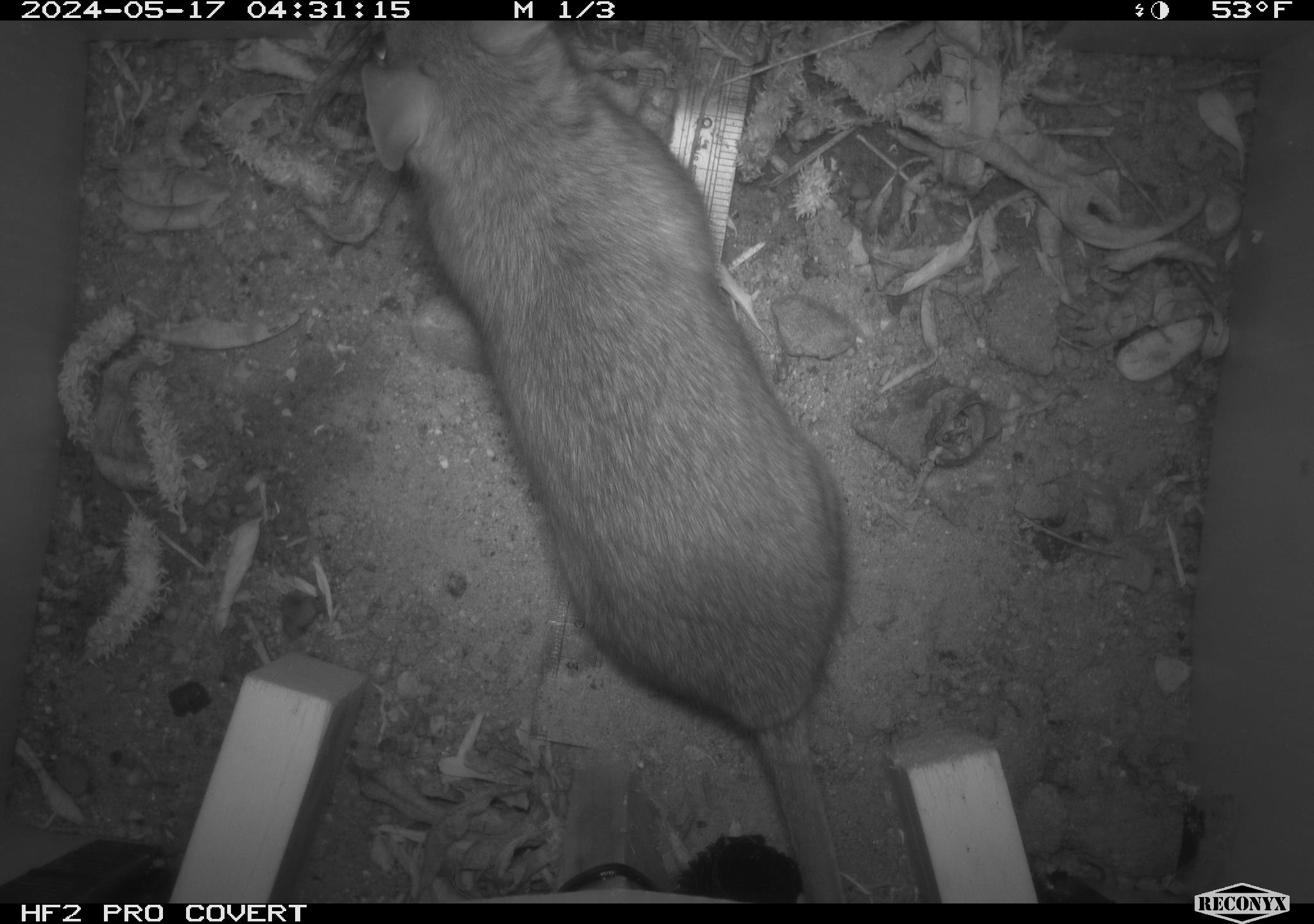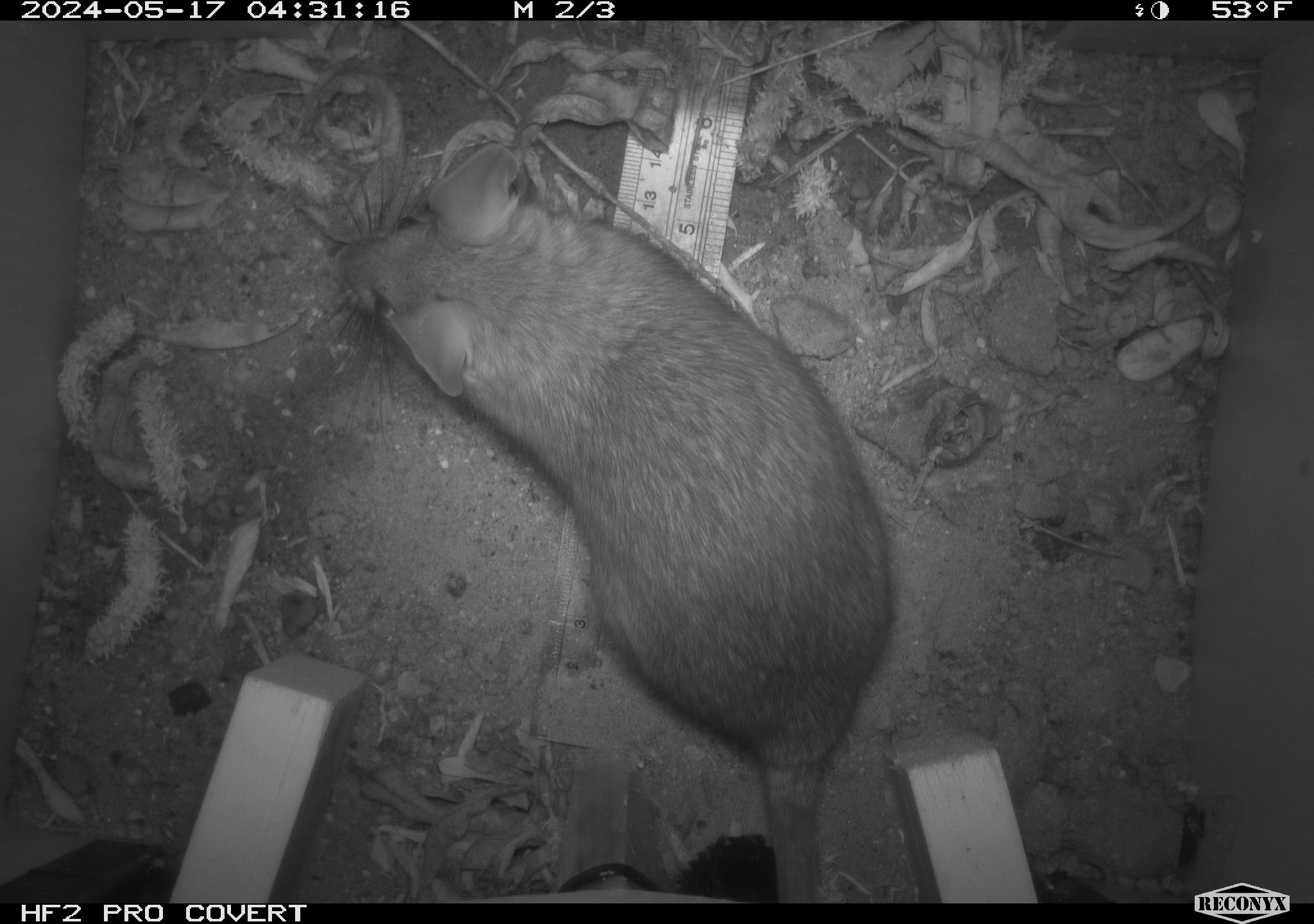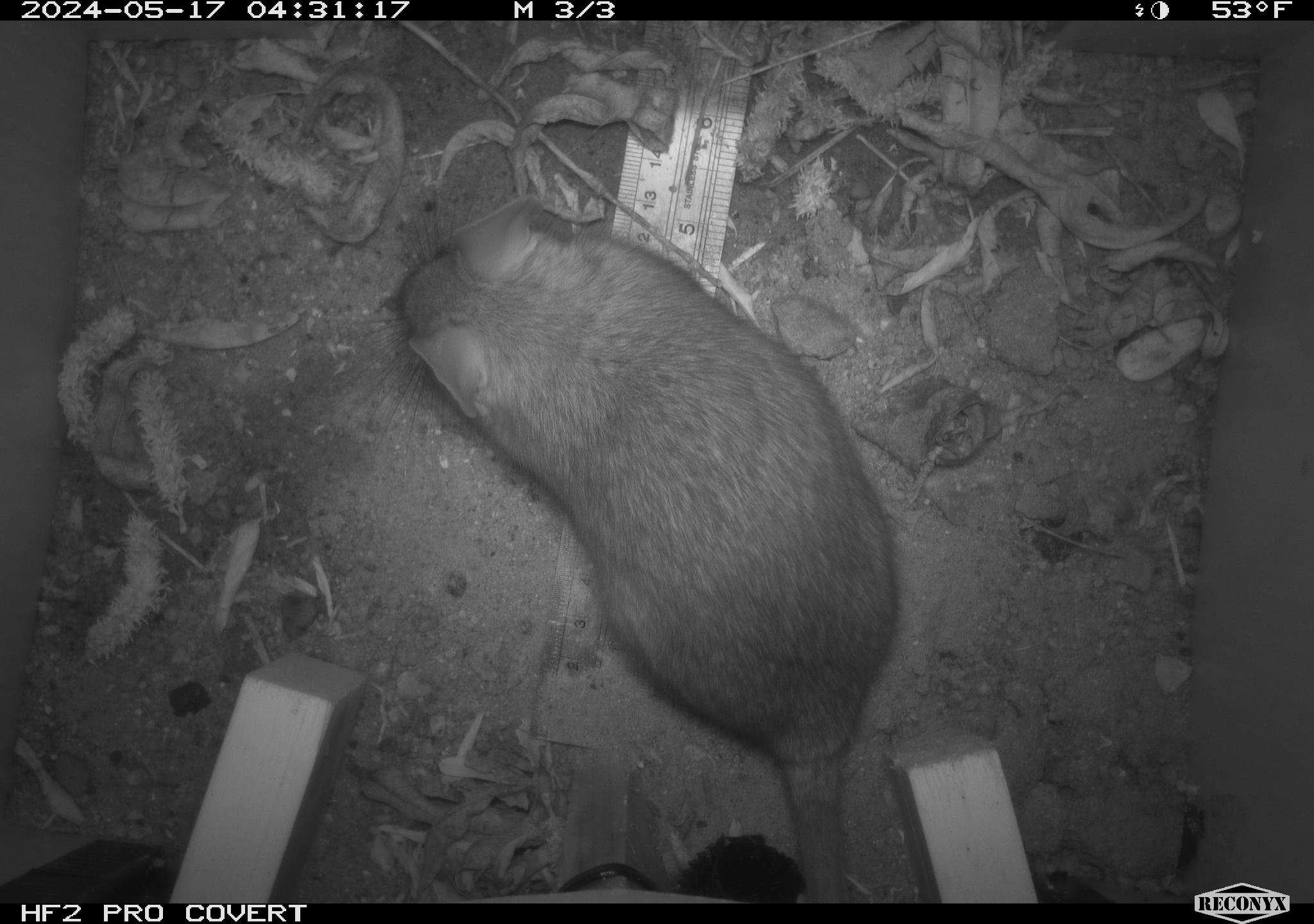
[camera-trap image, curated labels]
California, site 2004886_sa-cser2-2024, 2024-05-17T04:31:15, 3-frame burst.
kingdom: Animalia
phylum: Chordata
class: Mammalia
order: Rodentia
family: Muridae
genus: Rattus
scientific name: Rattus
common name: rat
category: rattus species